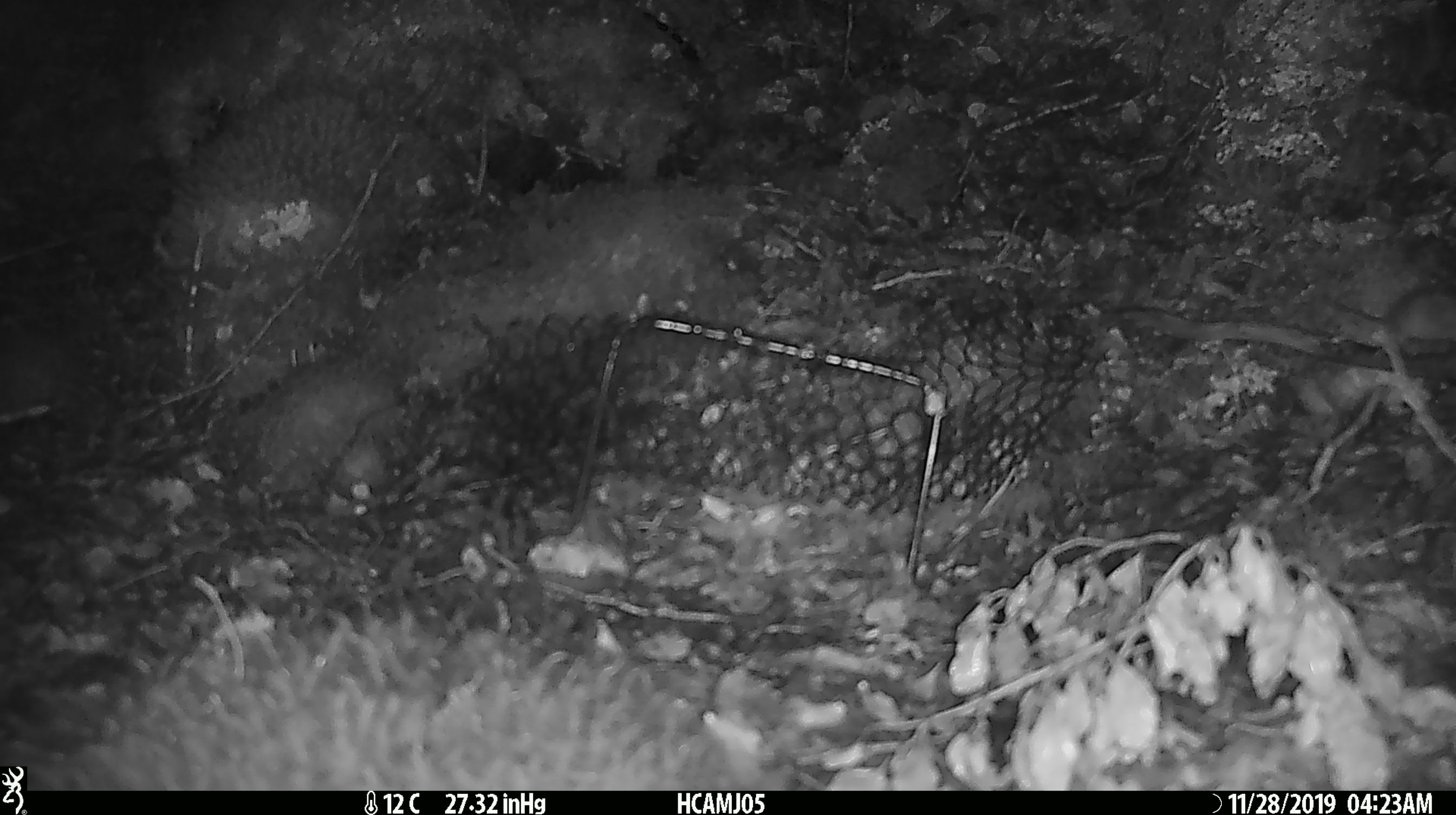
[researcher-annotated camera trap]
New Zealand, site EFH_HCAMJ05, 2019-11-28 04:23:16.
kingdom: Animalia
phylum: Chordata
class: Mammalia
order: Rodentia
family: Muridae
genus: Mus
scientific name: Mus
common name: mouse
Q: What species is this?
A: Mouse (Mus).